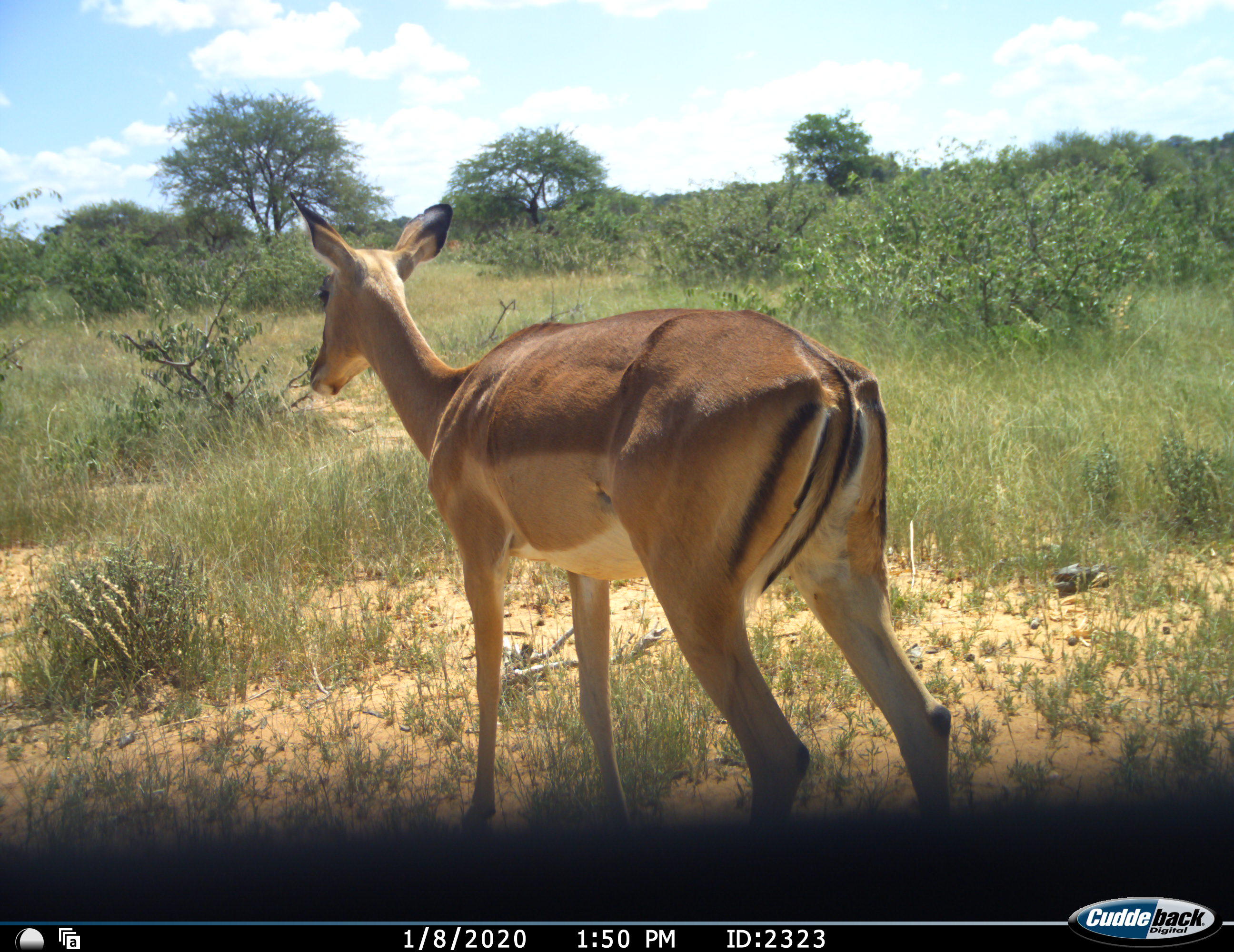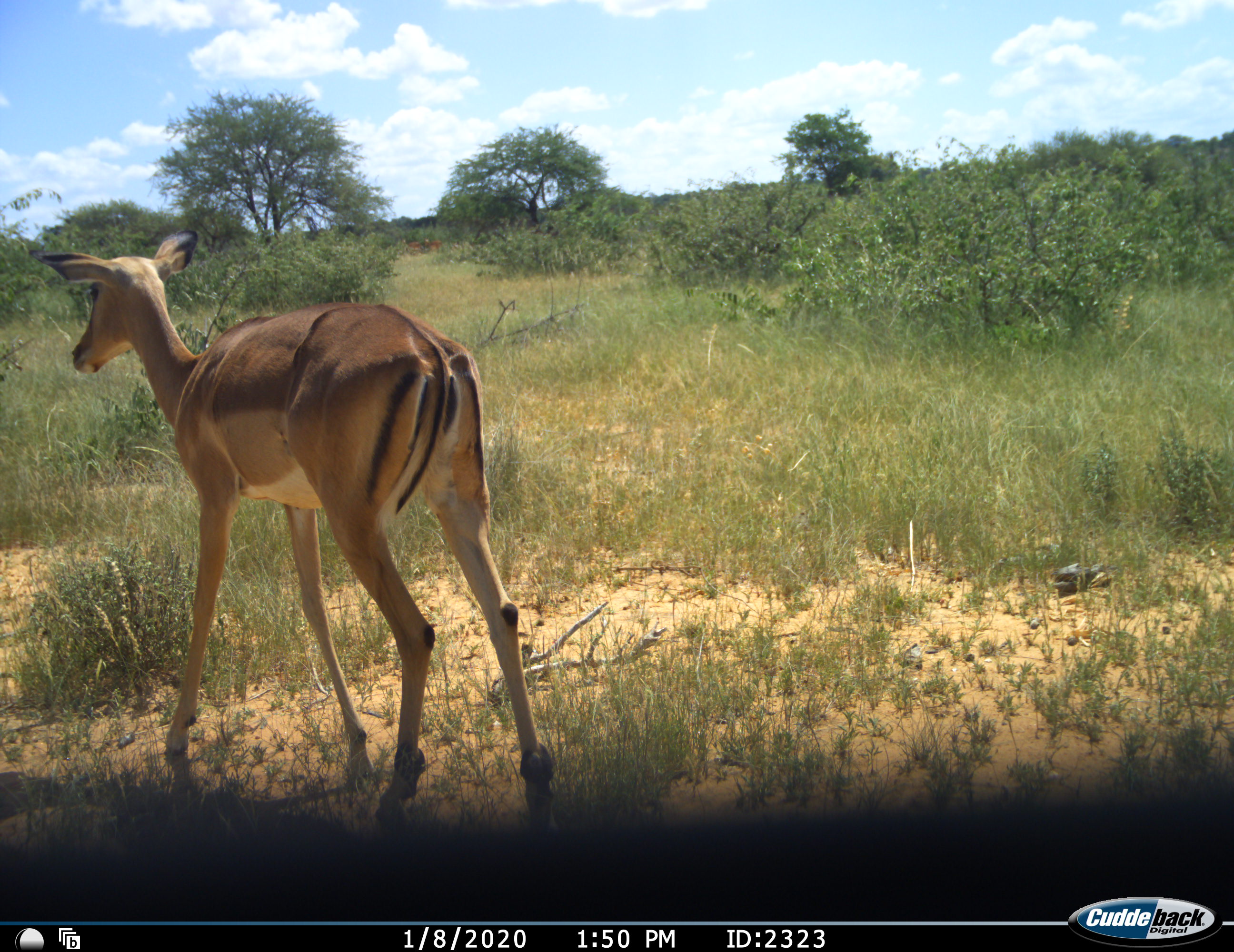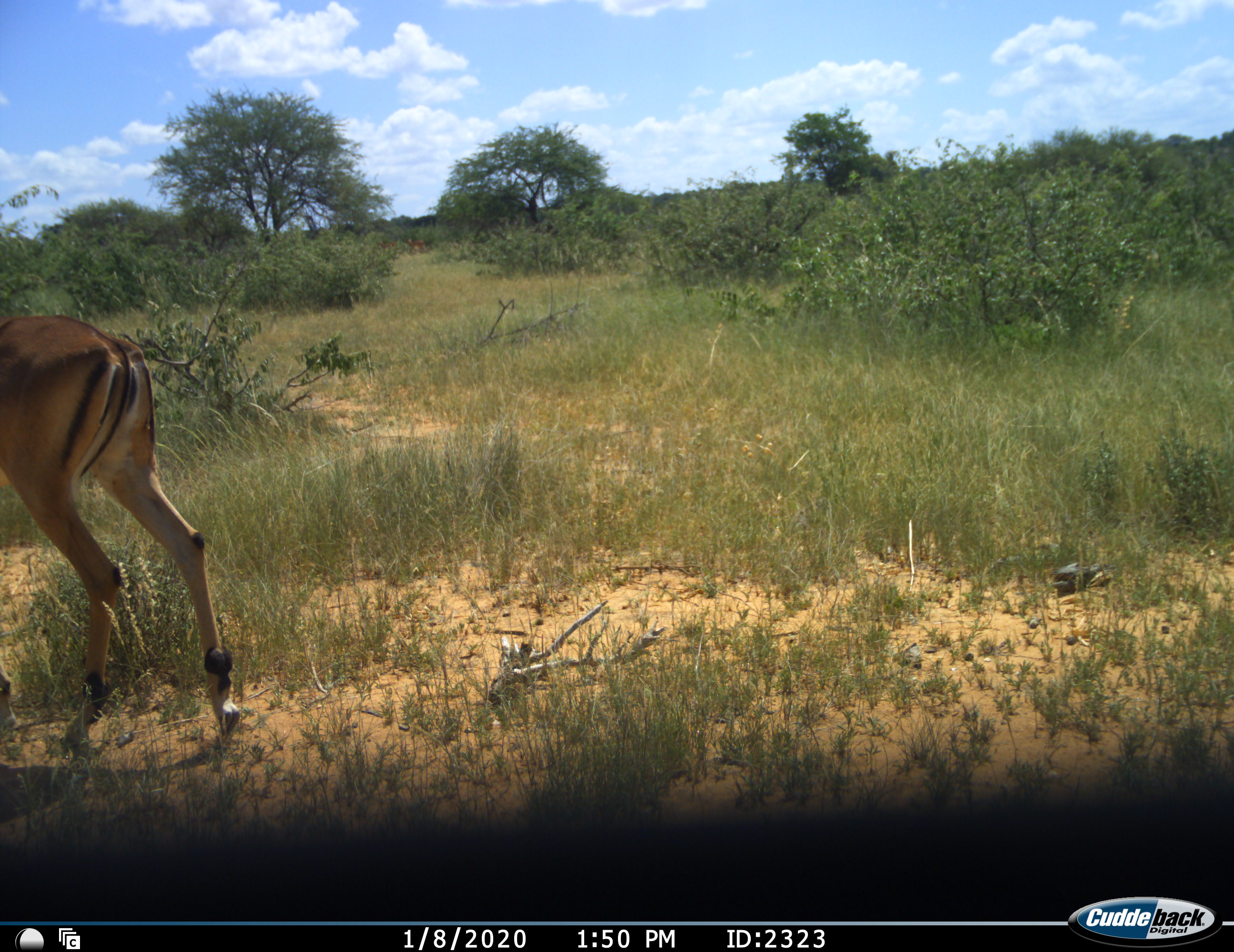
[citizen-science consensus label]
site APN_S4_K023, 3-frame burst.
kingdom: Animalia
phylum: Chordata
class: Mammalia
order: Artiodactyla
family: Bovidae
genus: Aepyceros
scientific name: Aepyceros melampus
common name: impala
Impala (Aepyceros melampus), count 1. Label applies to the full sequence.